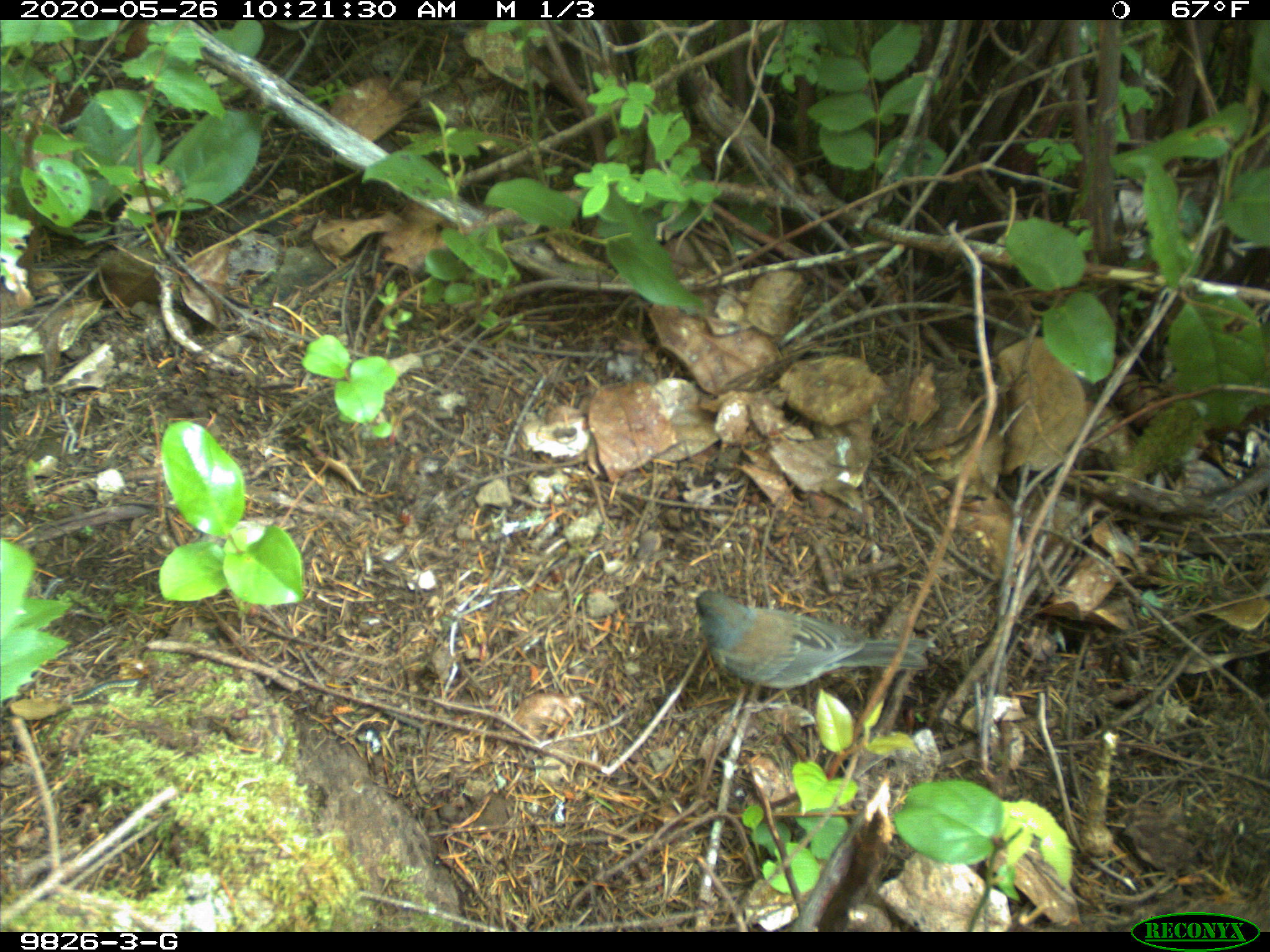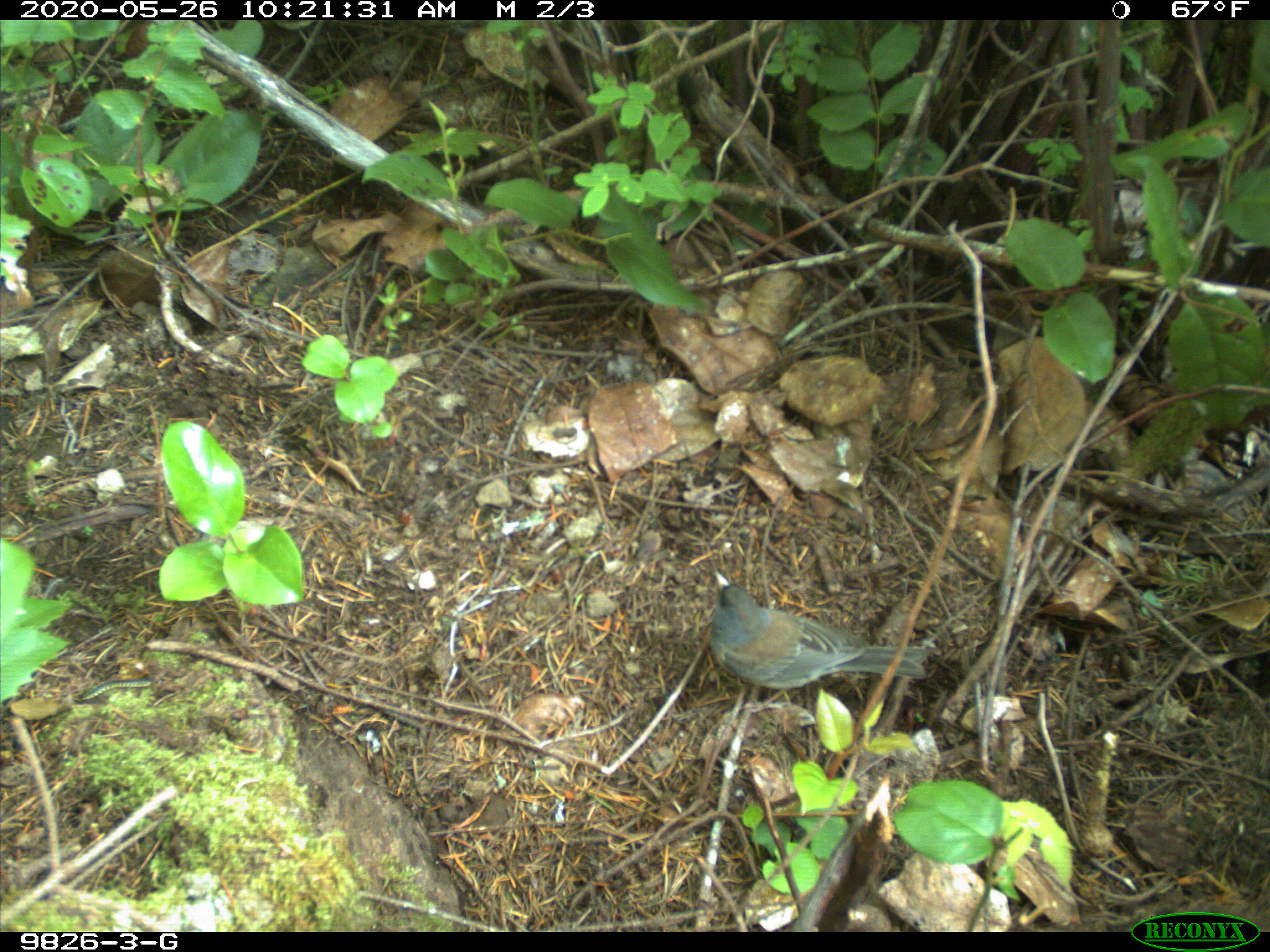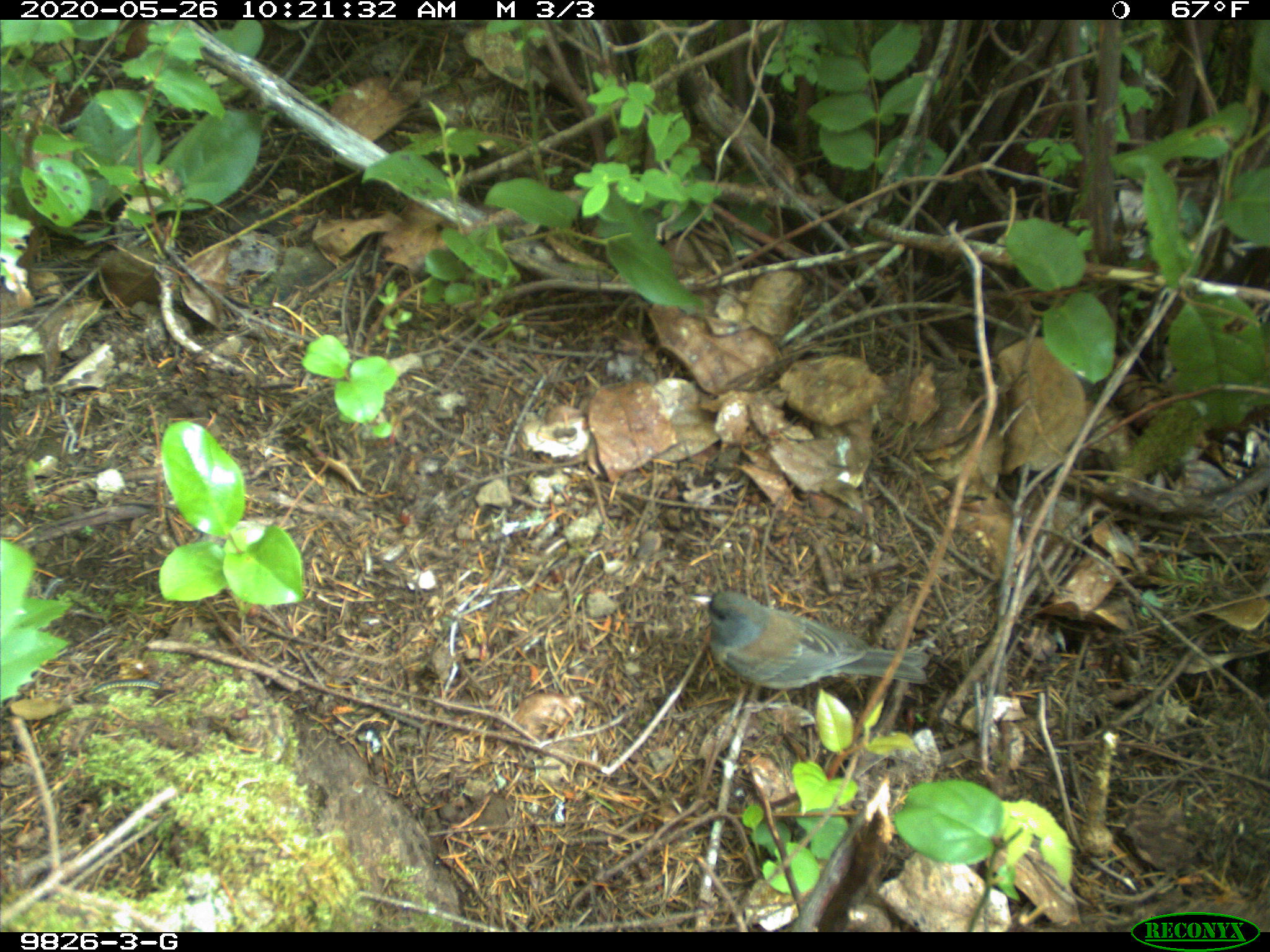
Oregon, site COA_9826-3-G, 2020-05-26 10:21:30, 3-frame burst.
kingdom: Animalia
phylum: Chordata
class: Aves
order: Passeriformes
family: Passerellidae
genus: Junco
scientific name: Junco hyemalis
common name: dark-eyed junco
Dark-eyed junco (Junco hyemalis).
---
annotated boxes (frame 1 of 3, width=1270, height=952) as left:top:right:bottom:
dark-eyed junco: 677:582:931:699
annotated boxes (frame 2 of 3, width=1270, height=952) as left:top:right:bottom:
dark-eyed junco: 695:566:940:709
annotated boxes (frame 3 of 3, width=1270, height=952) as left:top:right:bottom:
dark-eyed junco: 682:582:940:701